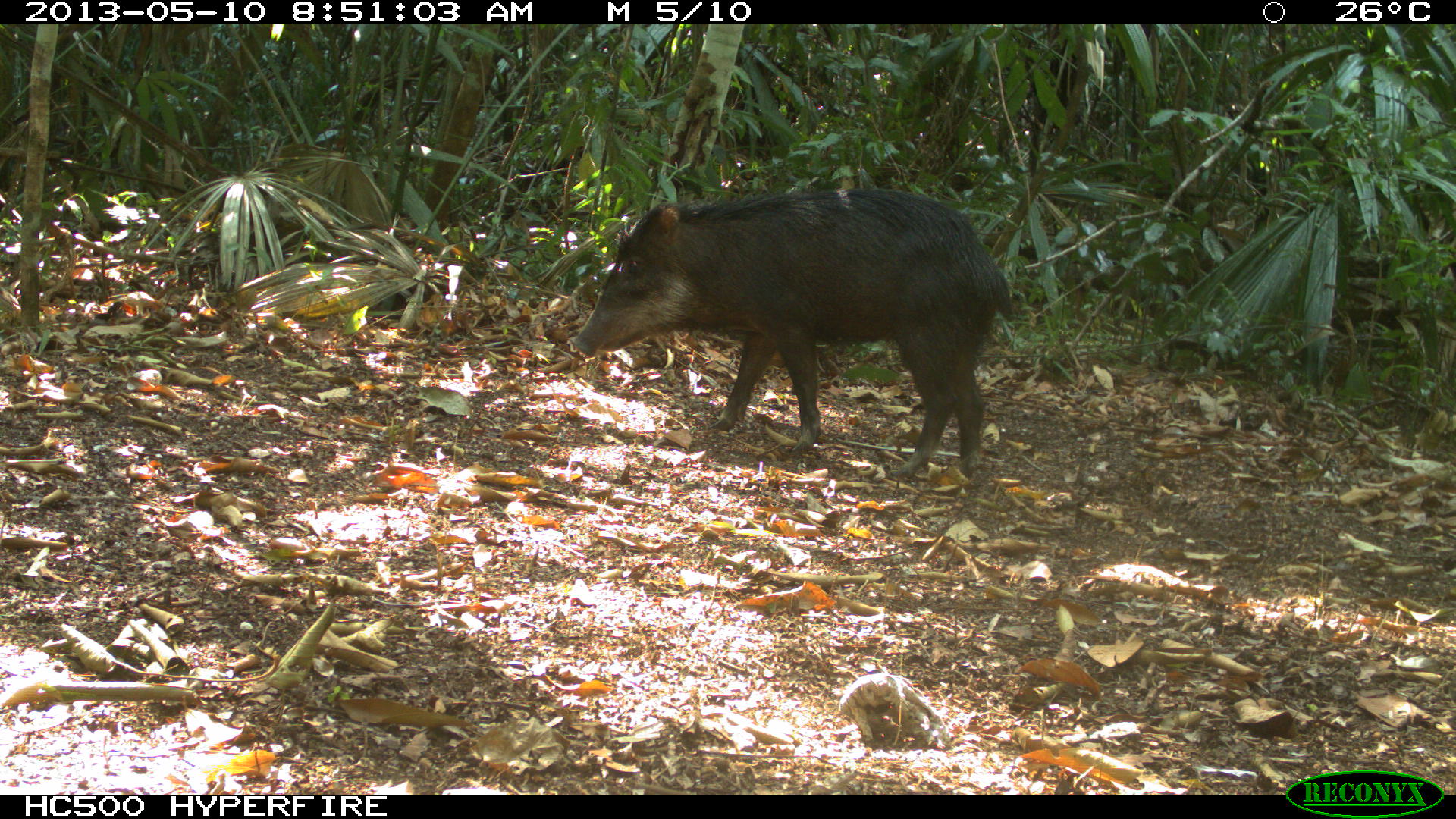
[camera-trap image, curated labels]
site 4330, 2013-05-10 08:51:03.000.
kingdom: Animalia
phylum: Chordata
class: Mammalia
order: Artiodactyla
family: Tayassuidae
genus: Tayassu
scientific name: Tayassu pecari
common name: white-lipped peccary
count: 2